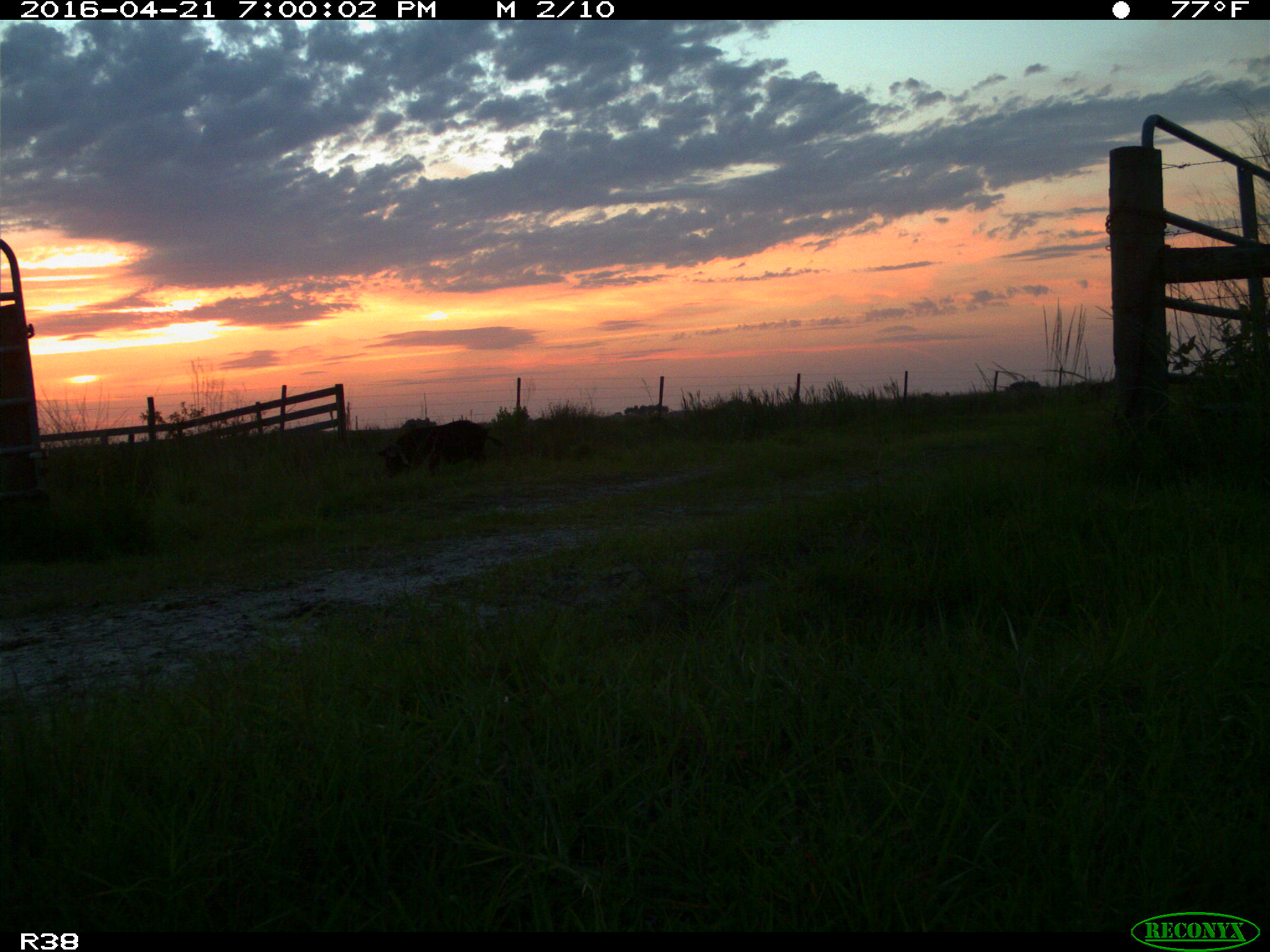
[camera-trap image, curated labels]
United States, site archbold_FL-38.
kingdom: Animalia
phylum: Chordata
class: Mammalia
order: Artiodactyla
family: Suidae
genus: Sus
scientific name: Sus scrofa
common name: wild boar